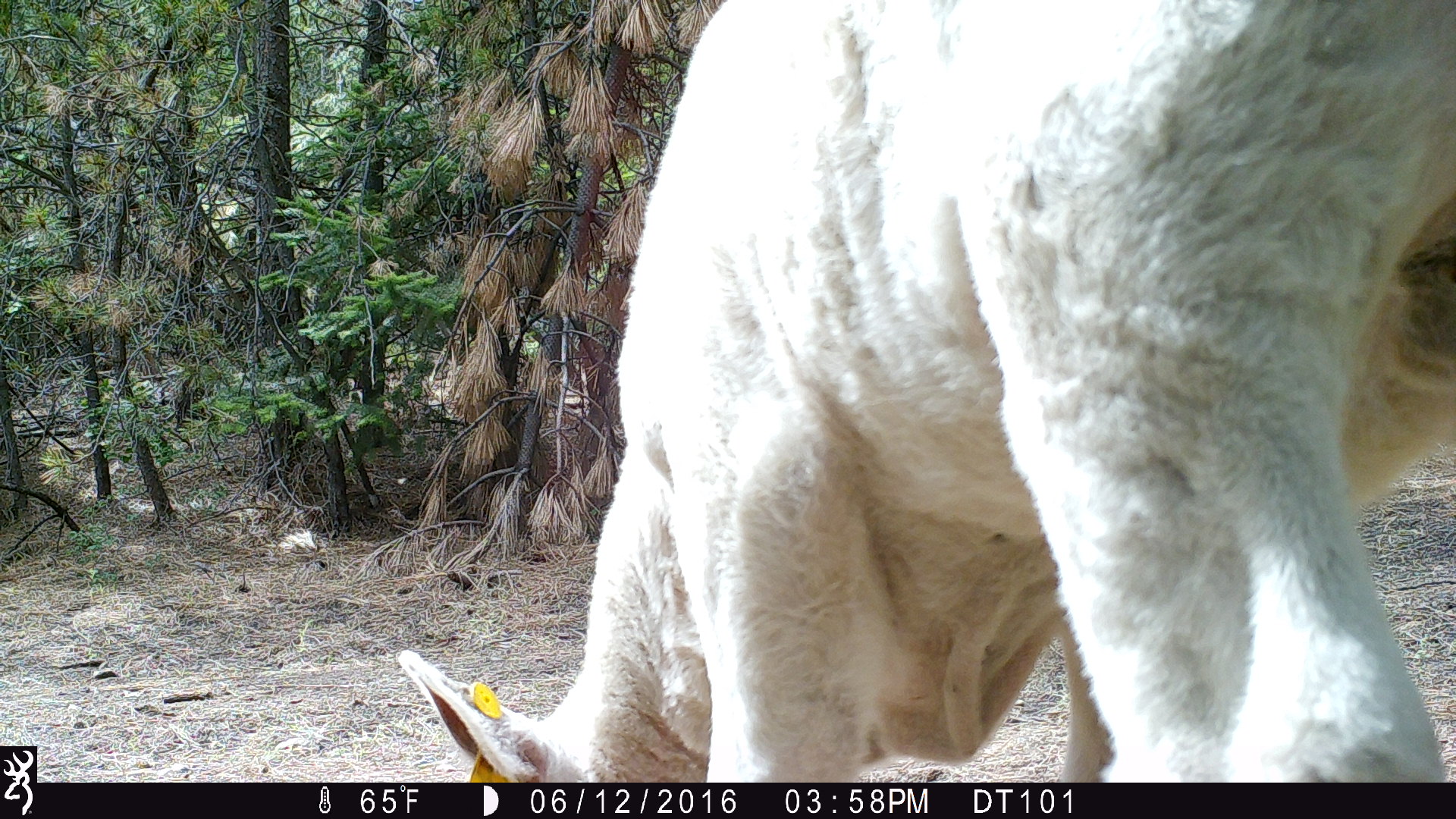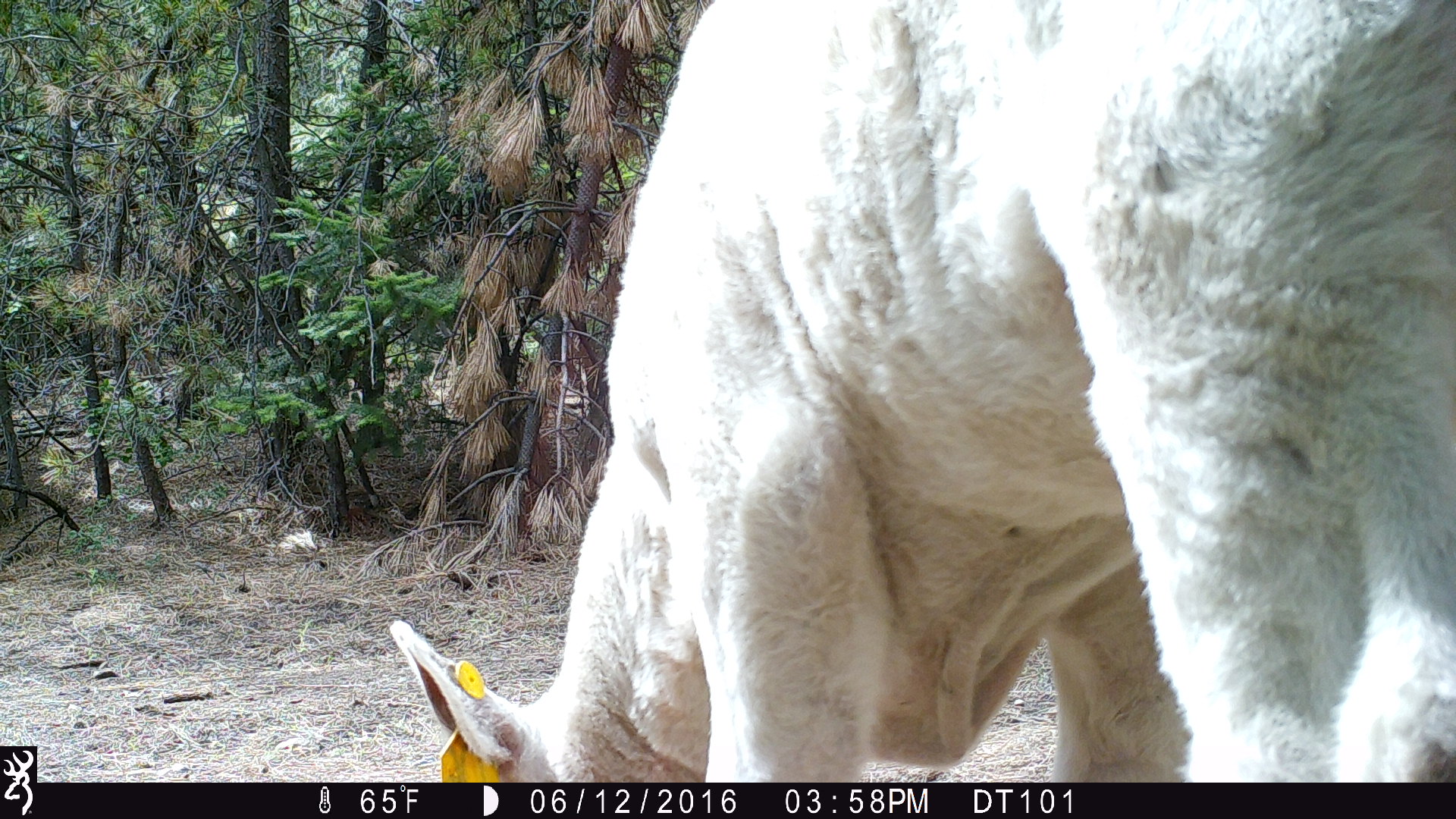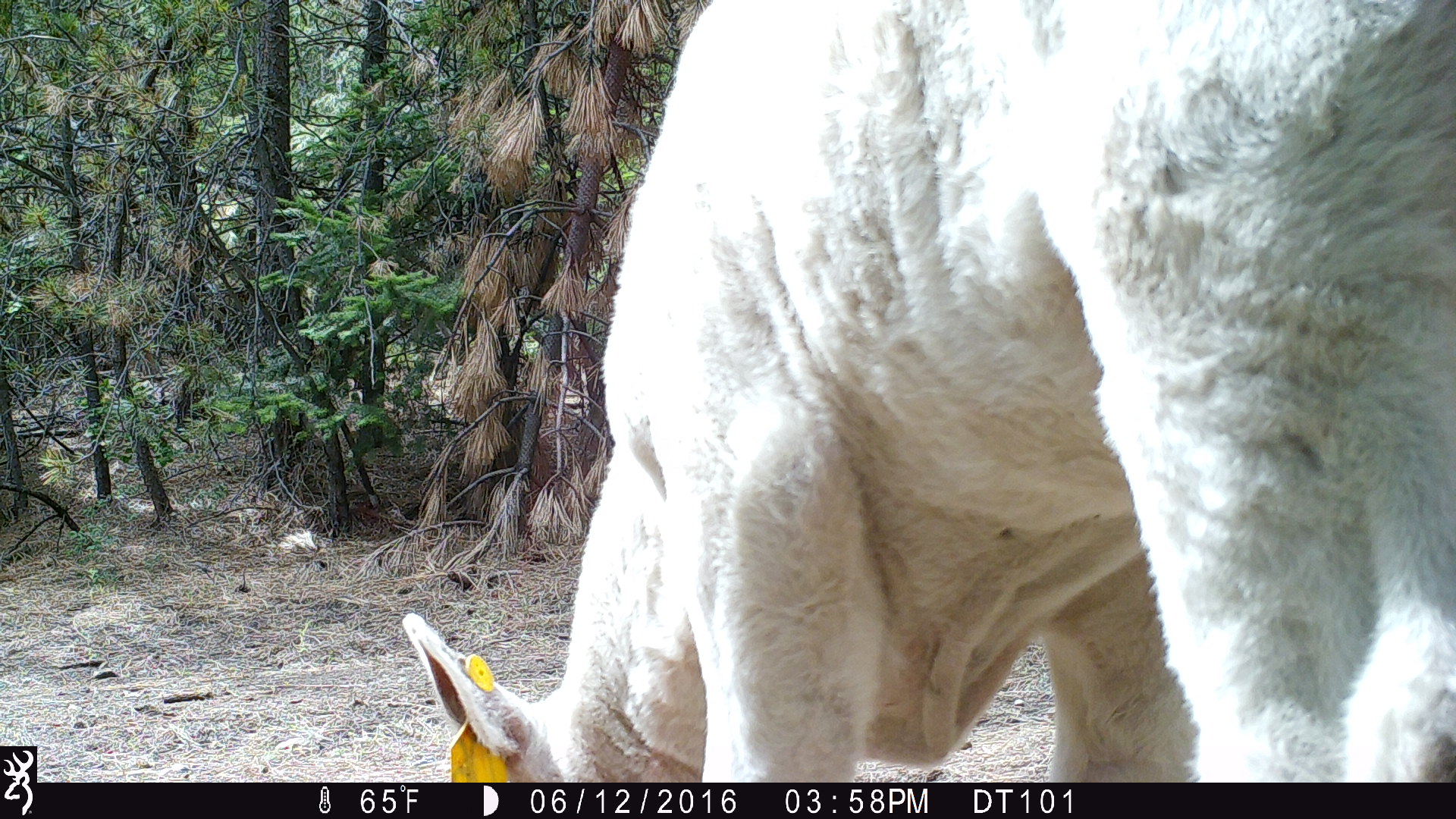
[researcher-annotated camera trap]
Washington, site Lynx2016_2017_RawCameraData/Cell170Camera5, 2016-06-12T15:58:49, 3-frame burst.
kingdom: Animalia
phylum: Chordata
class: Mammalia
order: Artiodactyla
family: Bovidae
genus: Bos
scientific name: Bos taurus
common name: domestic cattle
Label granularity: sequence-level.